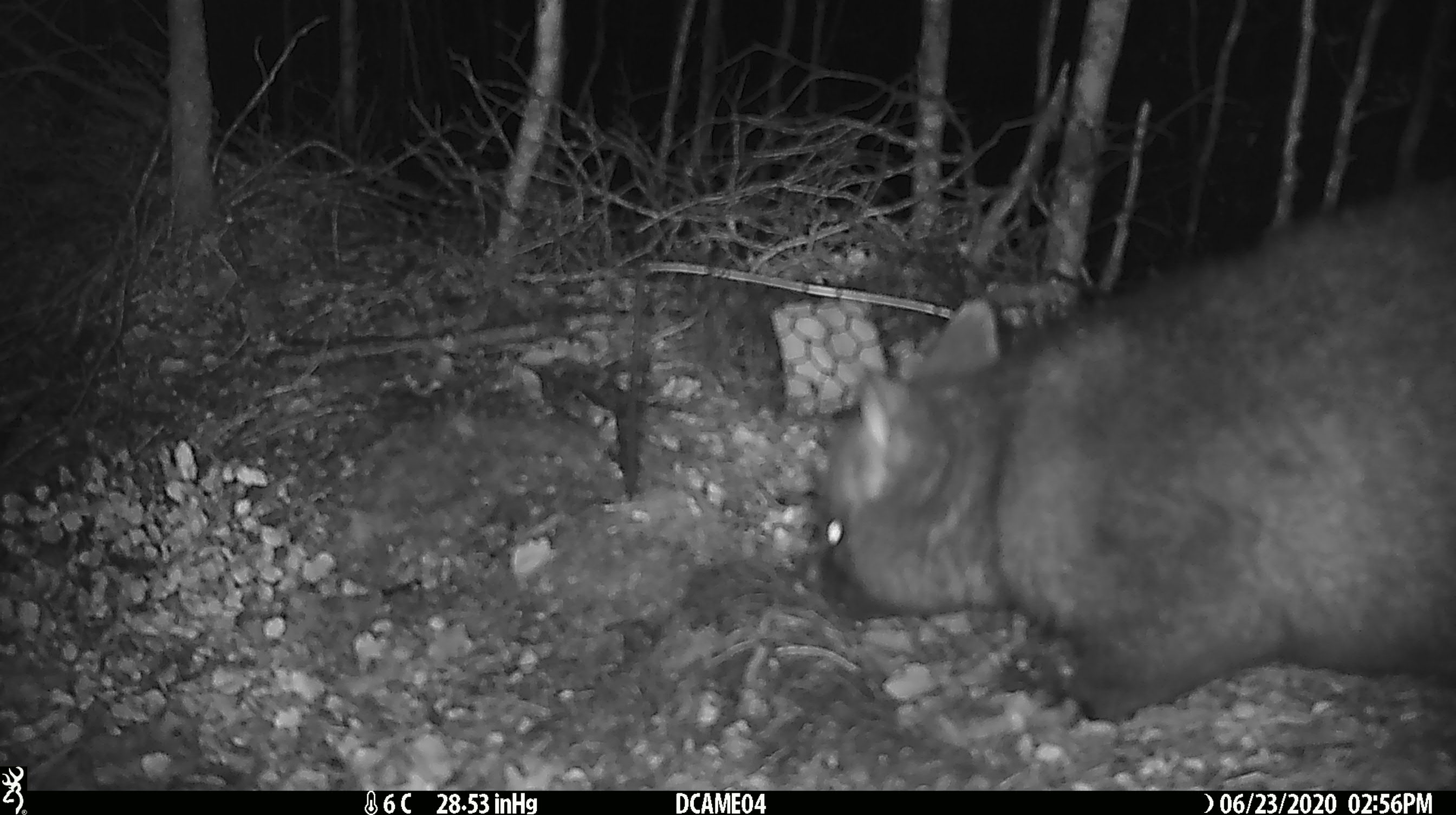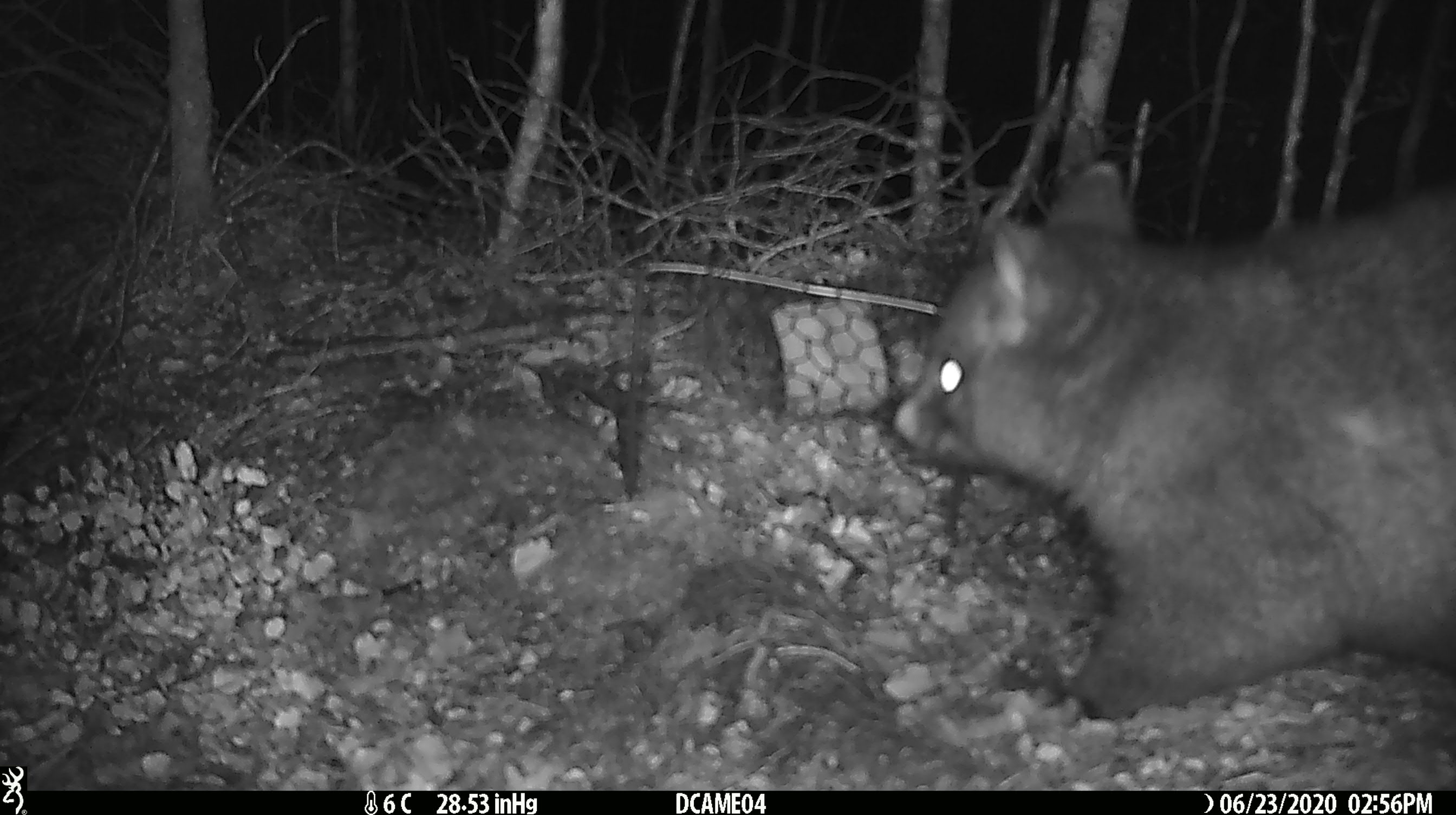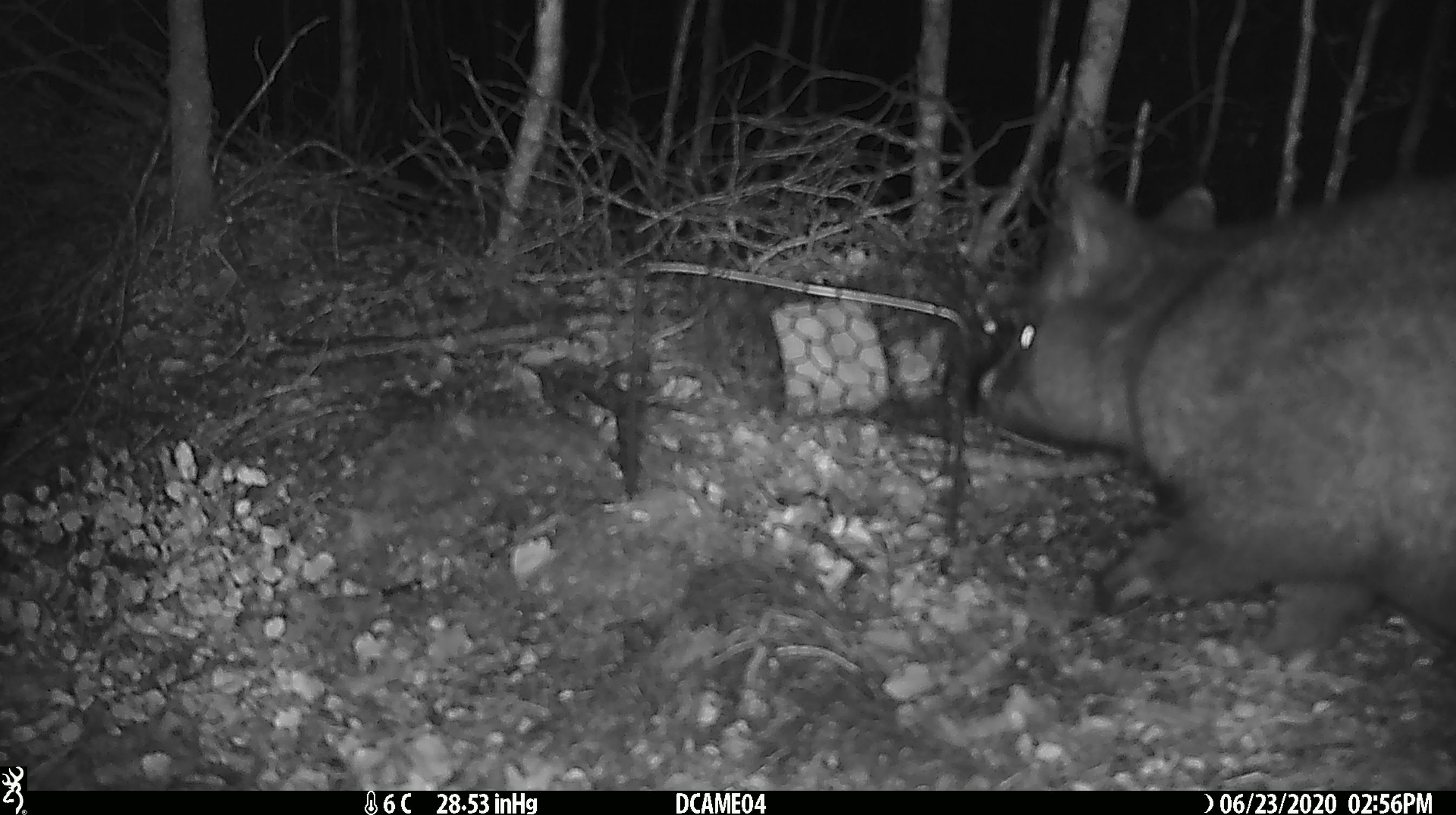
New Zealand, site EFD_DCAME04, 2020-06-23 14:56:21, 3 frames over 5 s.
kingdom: Animalia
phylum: Chordata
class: Mammalia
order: Diprotodontia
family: Phalangeridae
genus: Trichosurus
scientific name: Trichosurus vulpecula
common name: common brushtail possum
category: possum